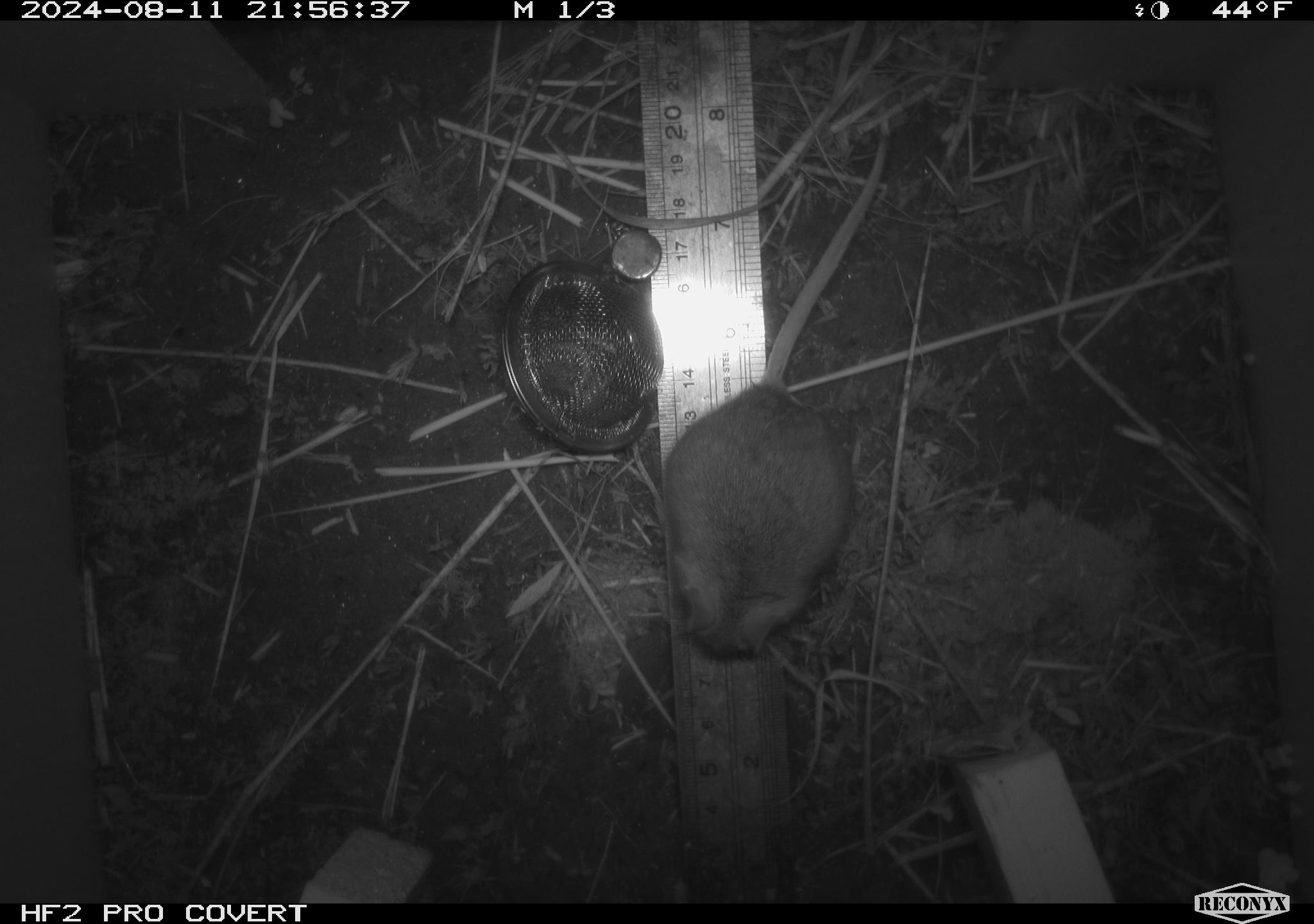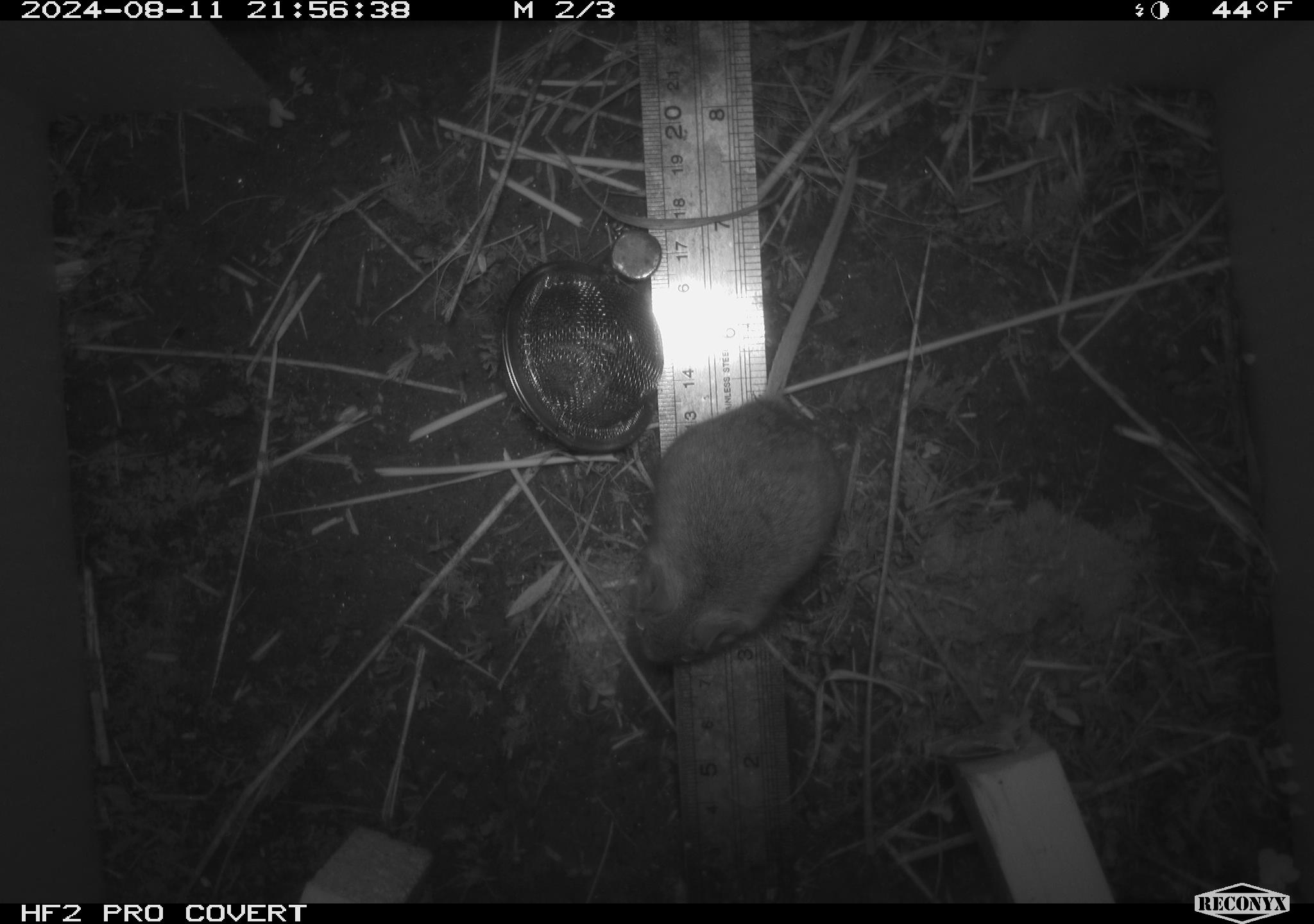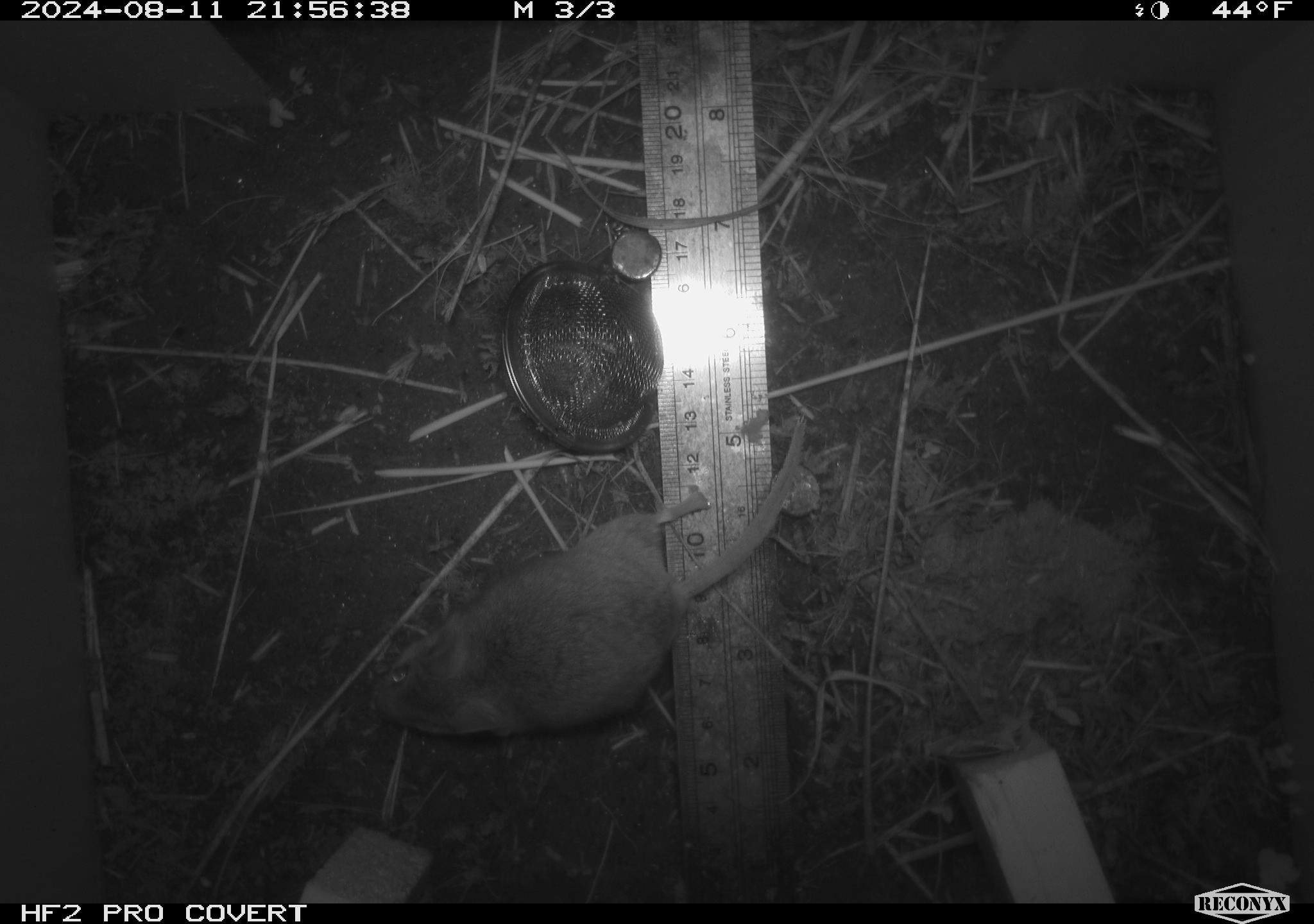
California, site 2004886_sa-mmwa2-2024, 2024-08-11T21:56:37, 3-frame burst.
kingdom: Animalia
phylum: Chordata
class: Mammalia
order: Rodentia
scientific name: Rodentia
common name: mouse species